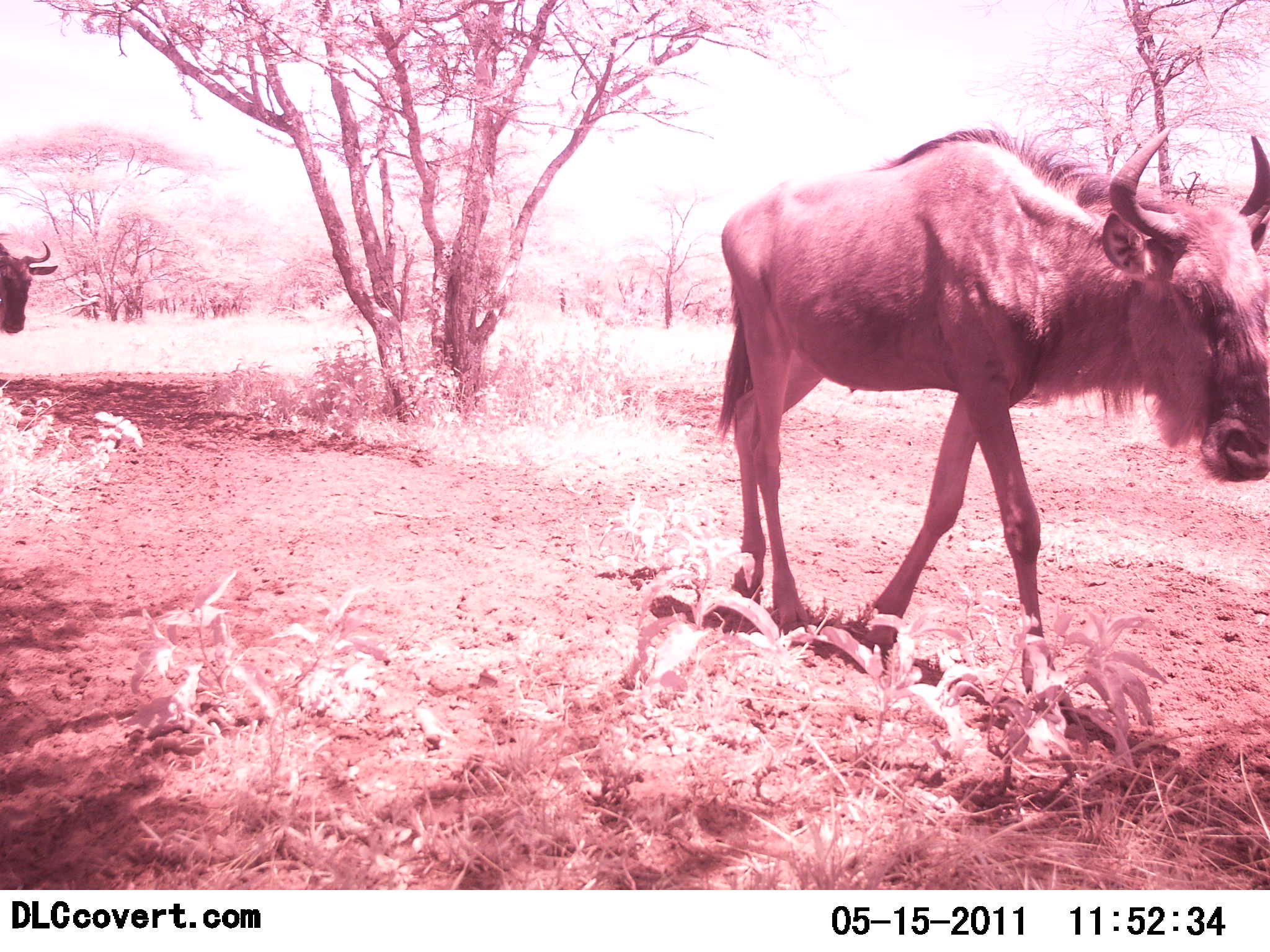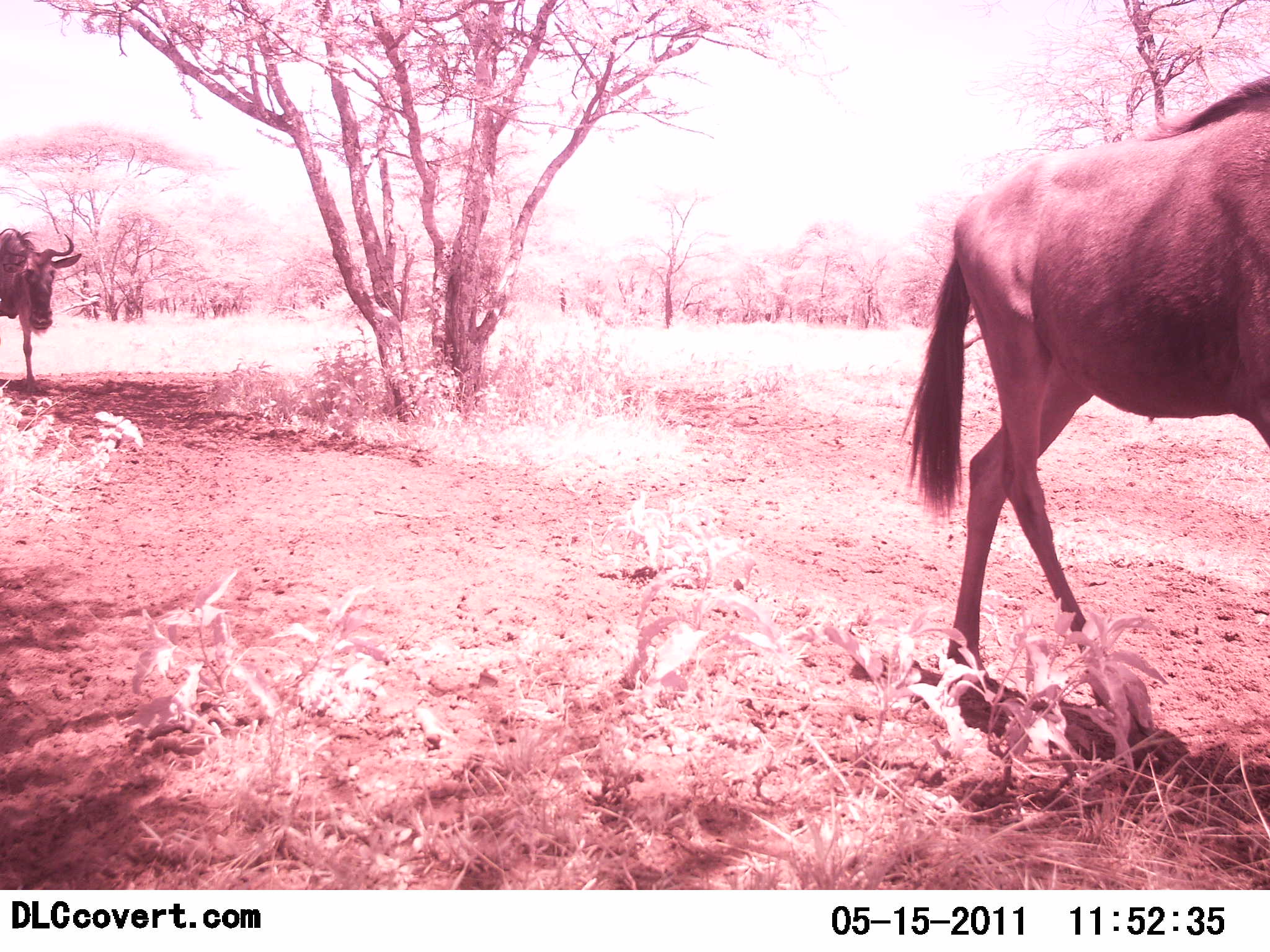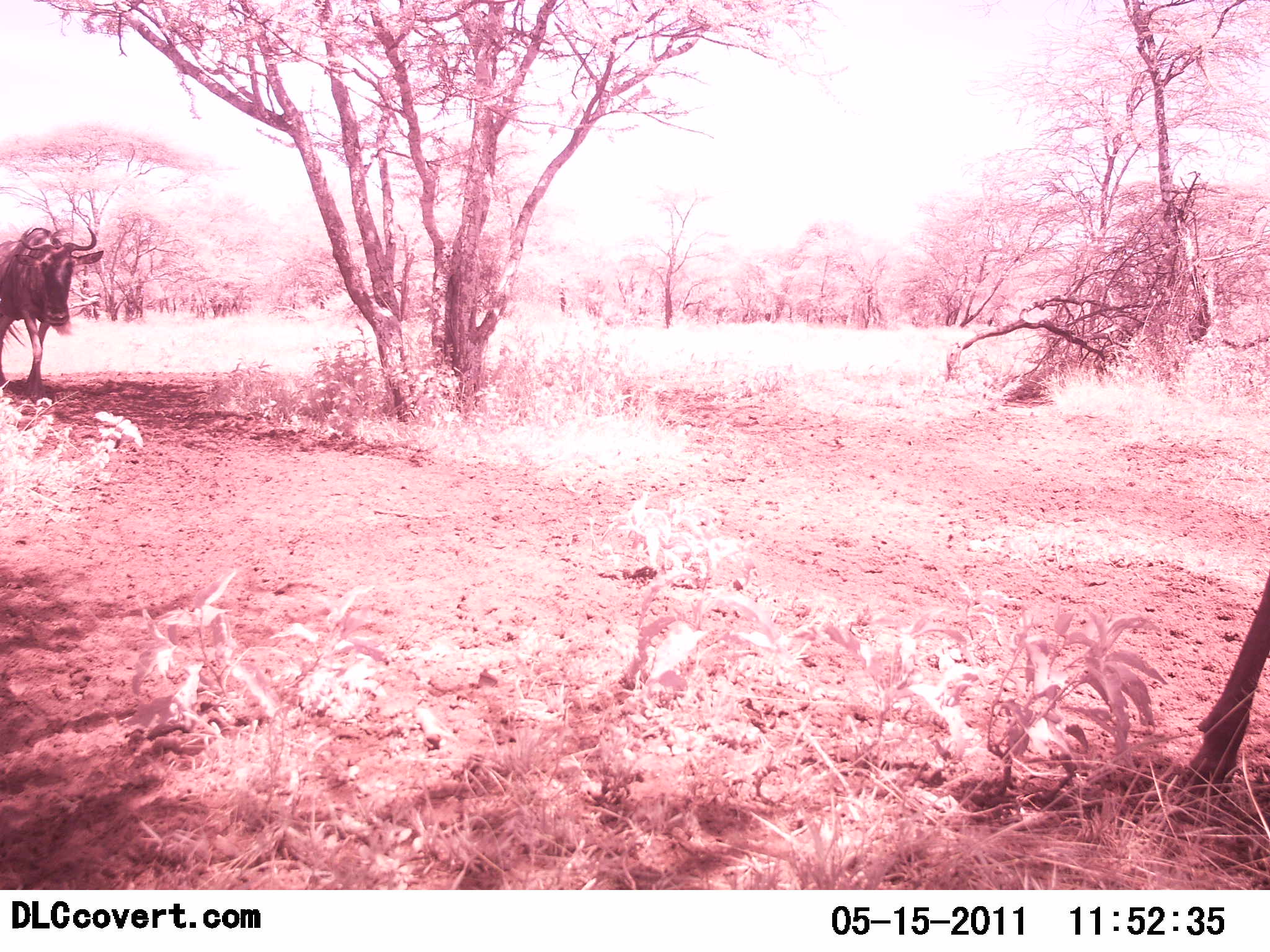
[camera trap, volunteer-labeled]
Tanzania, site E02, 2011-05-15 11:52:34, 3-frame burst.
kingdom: Animalia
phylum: Chordata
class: Mammalia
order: Artiodactyla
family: Bovidae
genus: Connochaetes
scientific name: Connochaetes taurinus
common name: blue wildebeest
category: wildebeest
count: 2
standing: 0%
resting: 0%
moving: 100%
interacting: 0%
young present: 0%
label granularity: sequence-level